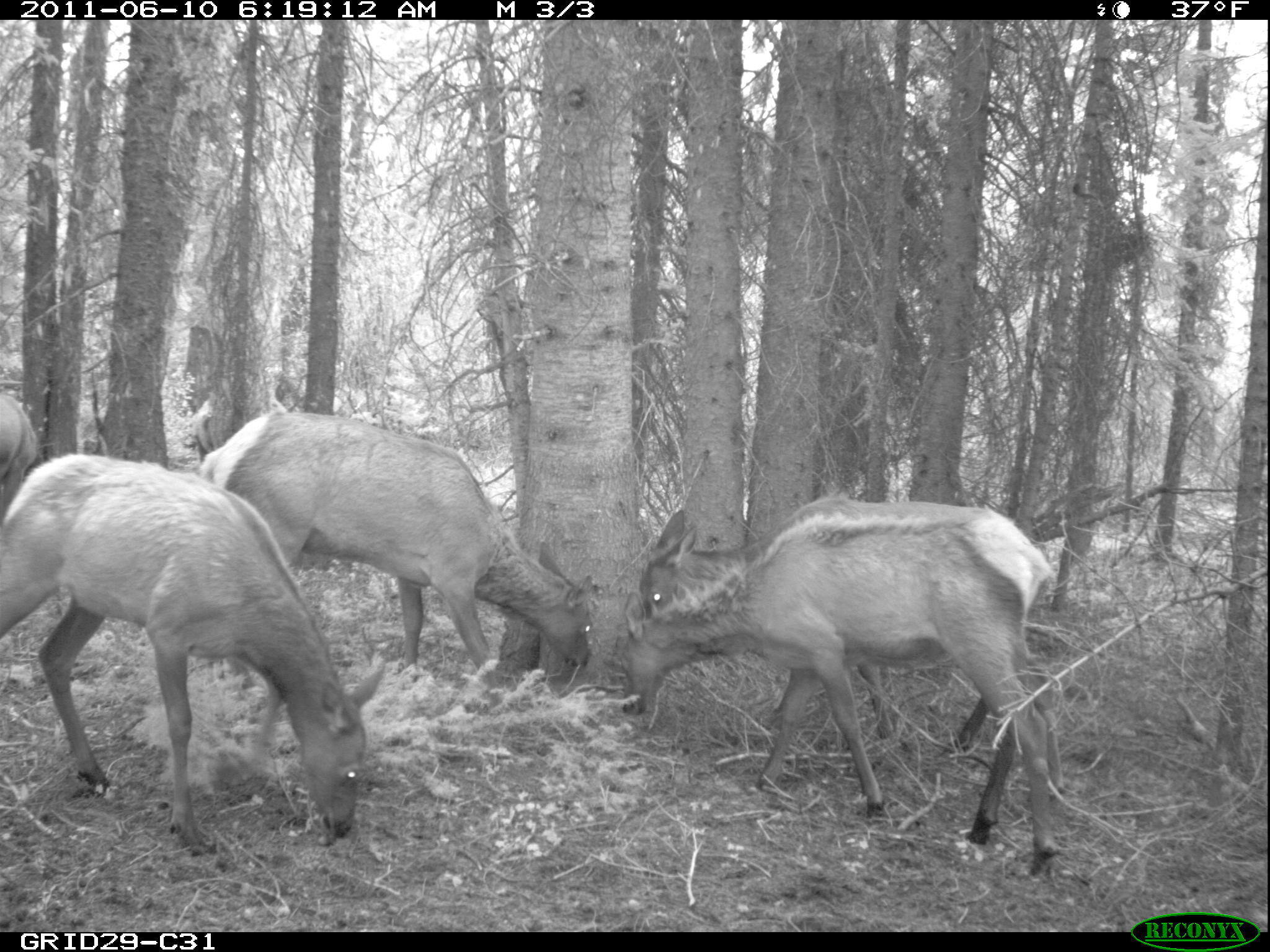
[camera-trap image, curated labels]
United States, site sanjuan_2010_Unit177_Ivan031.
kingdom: Animalia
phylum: Chordata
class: Mammalia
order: Artiodactyla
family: Cervidae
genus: Cervus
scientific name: Cervus elaphus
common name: red deer